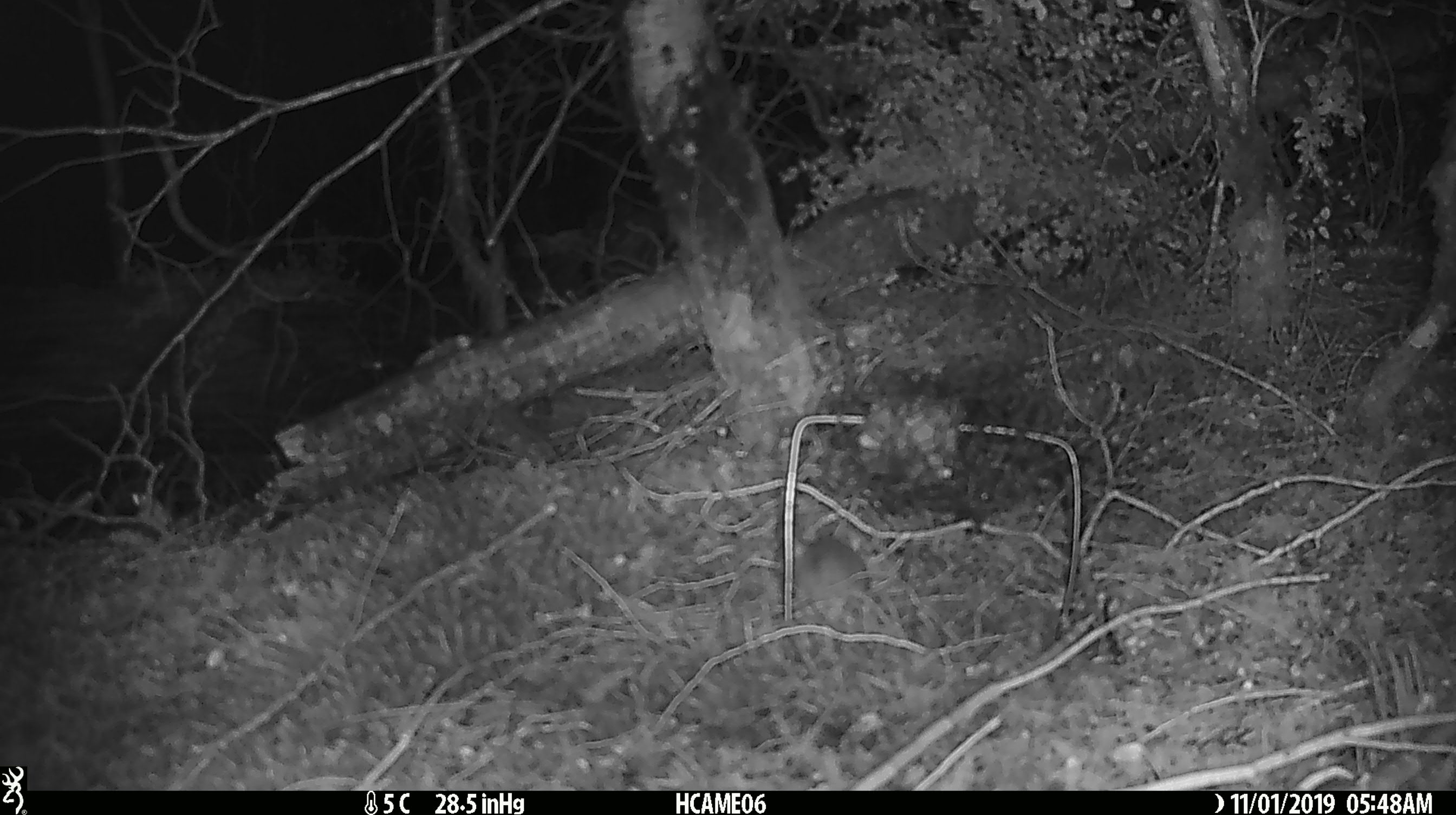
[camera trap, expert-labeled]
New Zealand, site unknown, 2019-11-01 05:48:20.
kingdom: Animalia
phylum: Chordata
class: Mammalia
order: Rodentia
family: Muridae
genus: Mus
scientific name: Mus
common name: mouse